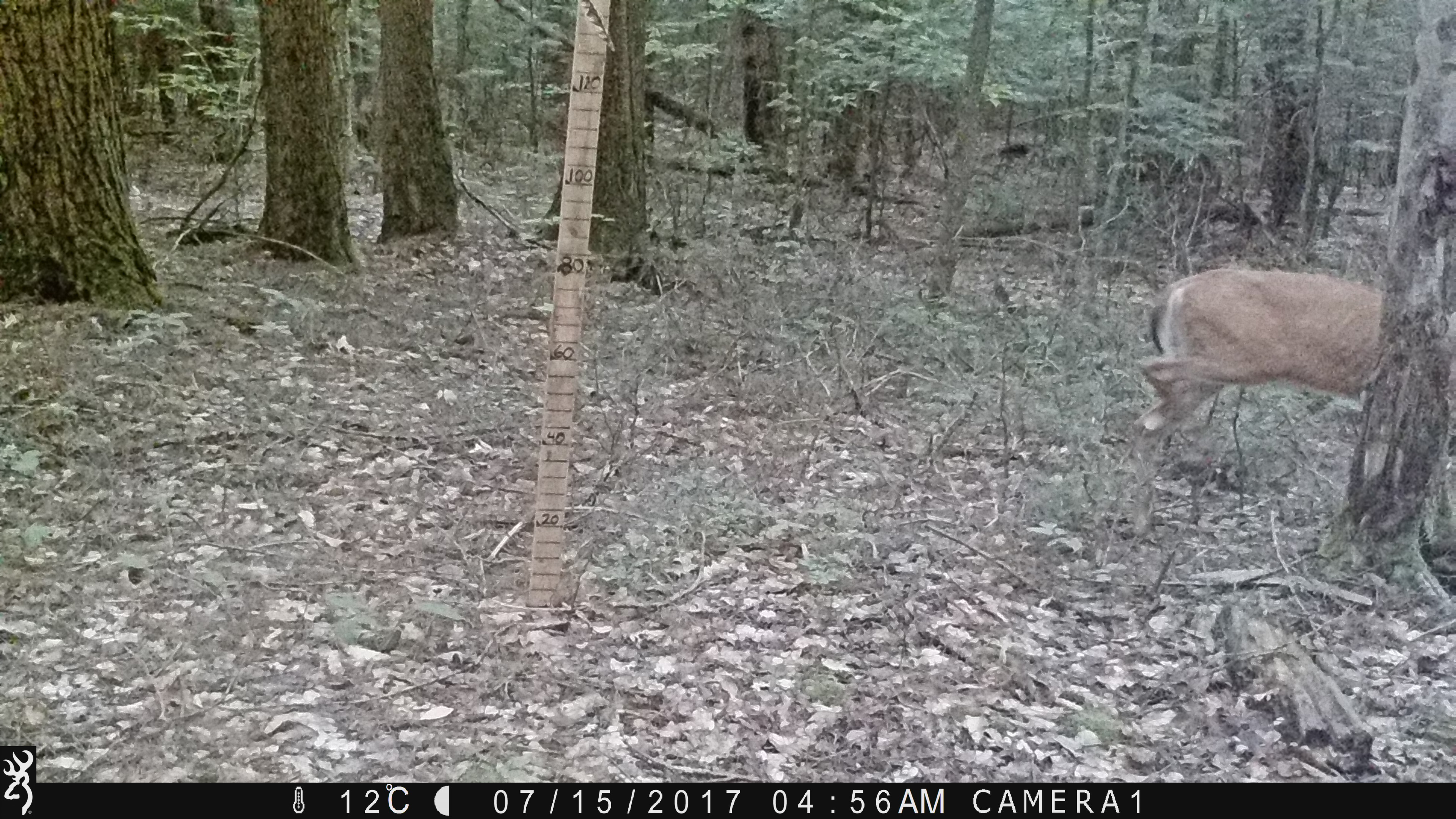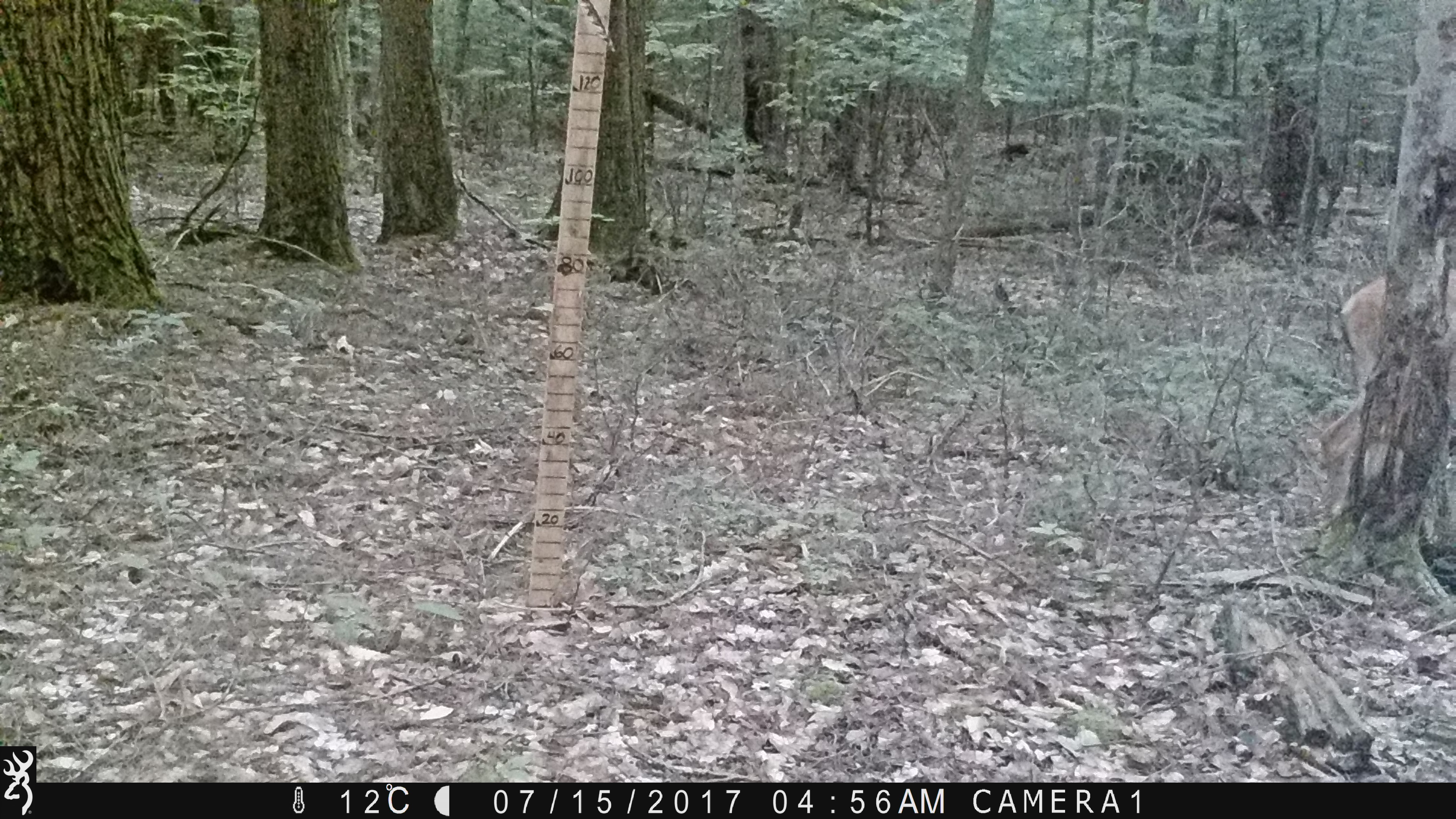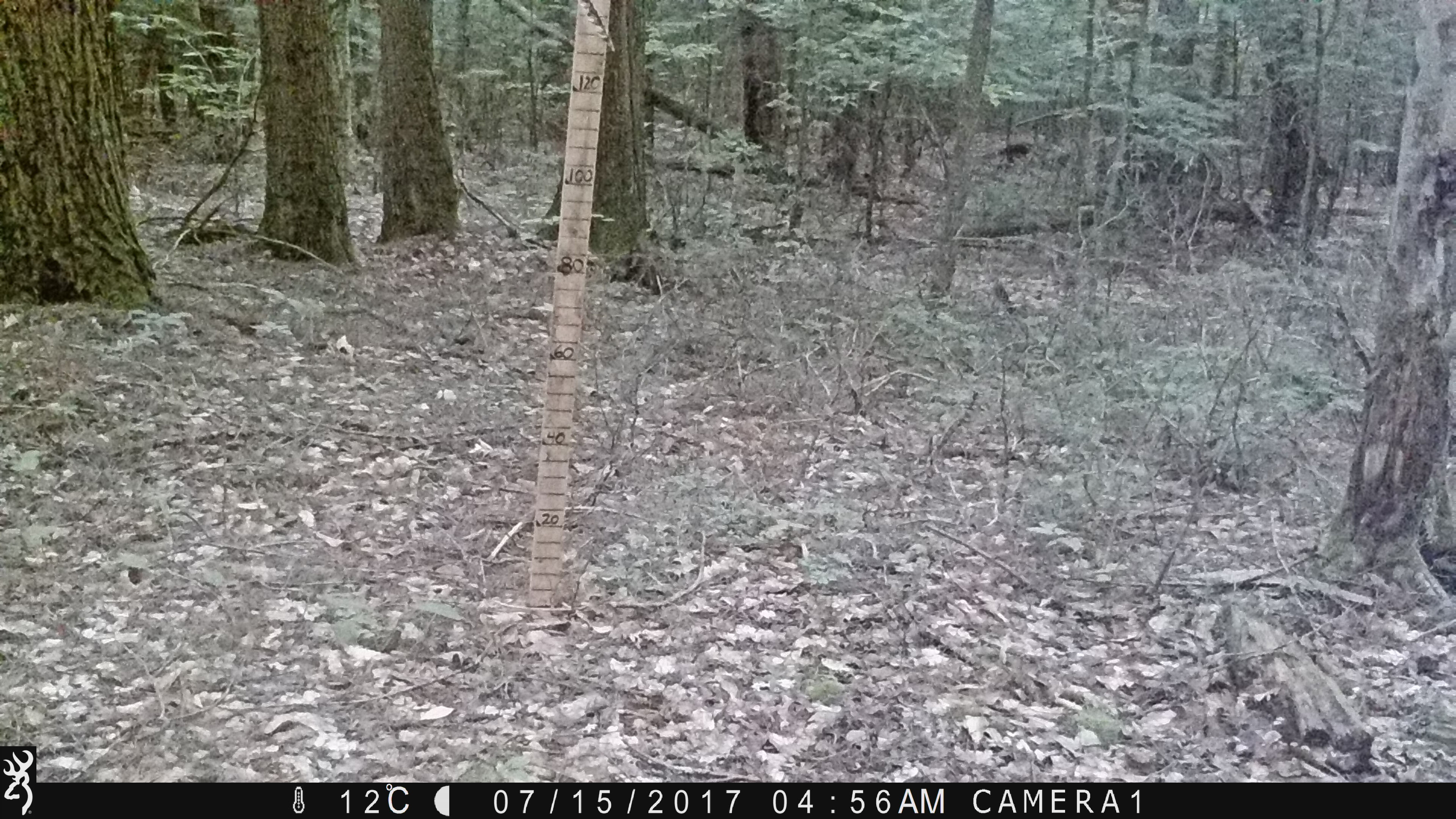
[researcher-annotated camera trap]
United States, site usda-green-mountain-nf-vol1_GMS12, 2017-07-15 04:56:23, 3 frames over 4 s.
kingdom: Animalia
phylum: Chordata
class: Mammalia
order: Artiodactyla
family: Cervidae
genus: Odocoileus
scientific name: Odocoileus virginianus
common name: white-tailed deer